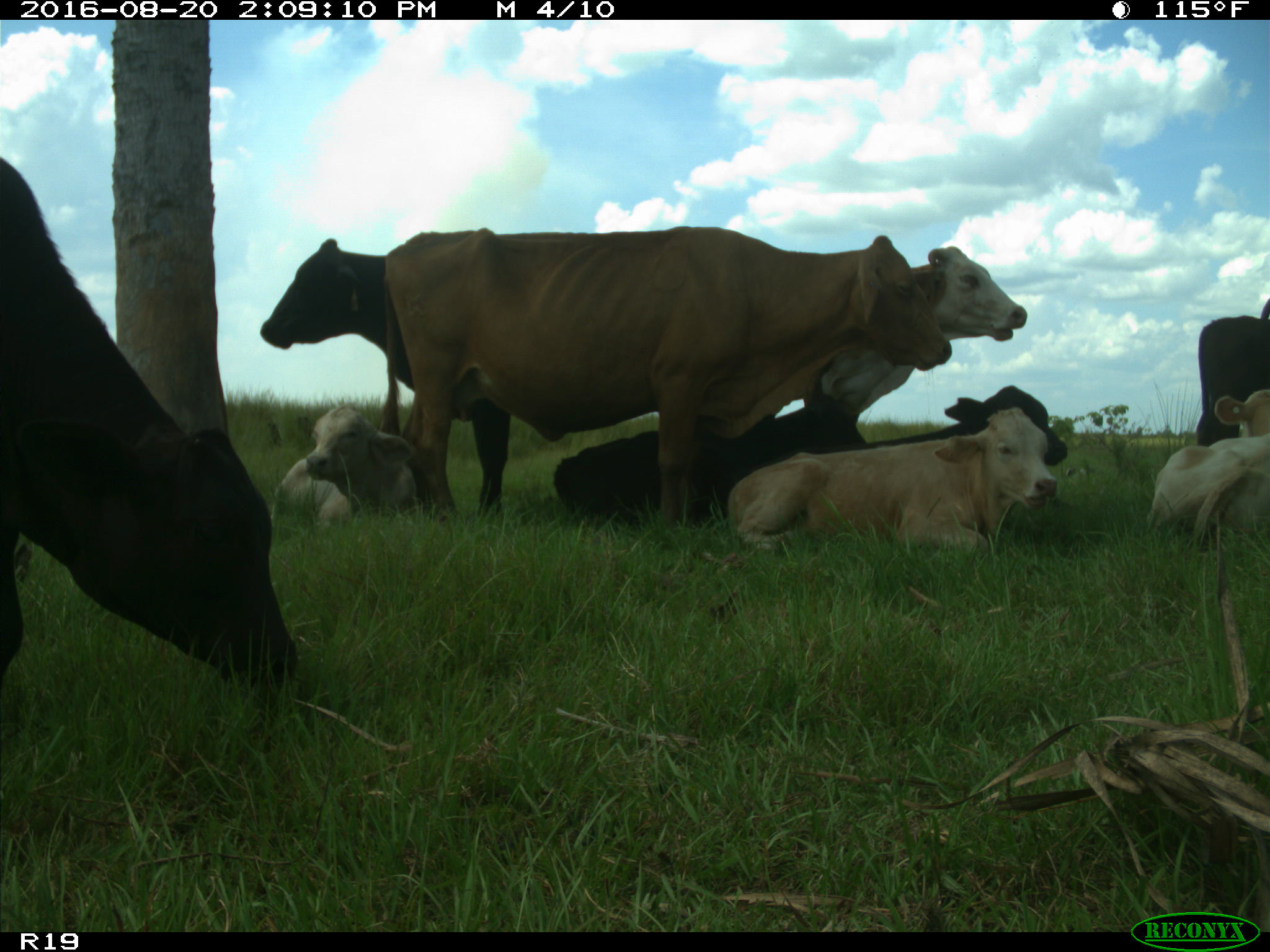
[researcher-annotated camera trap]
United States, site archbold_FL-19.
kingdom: Animalia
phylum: Chordata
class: Mammalia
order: Artiodactyla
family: Bovidae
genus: Bos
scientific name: Bos taurus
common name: domestic cow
Bos taurus (domestic cow).